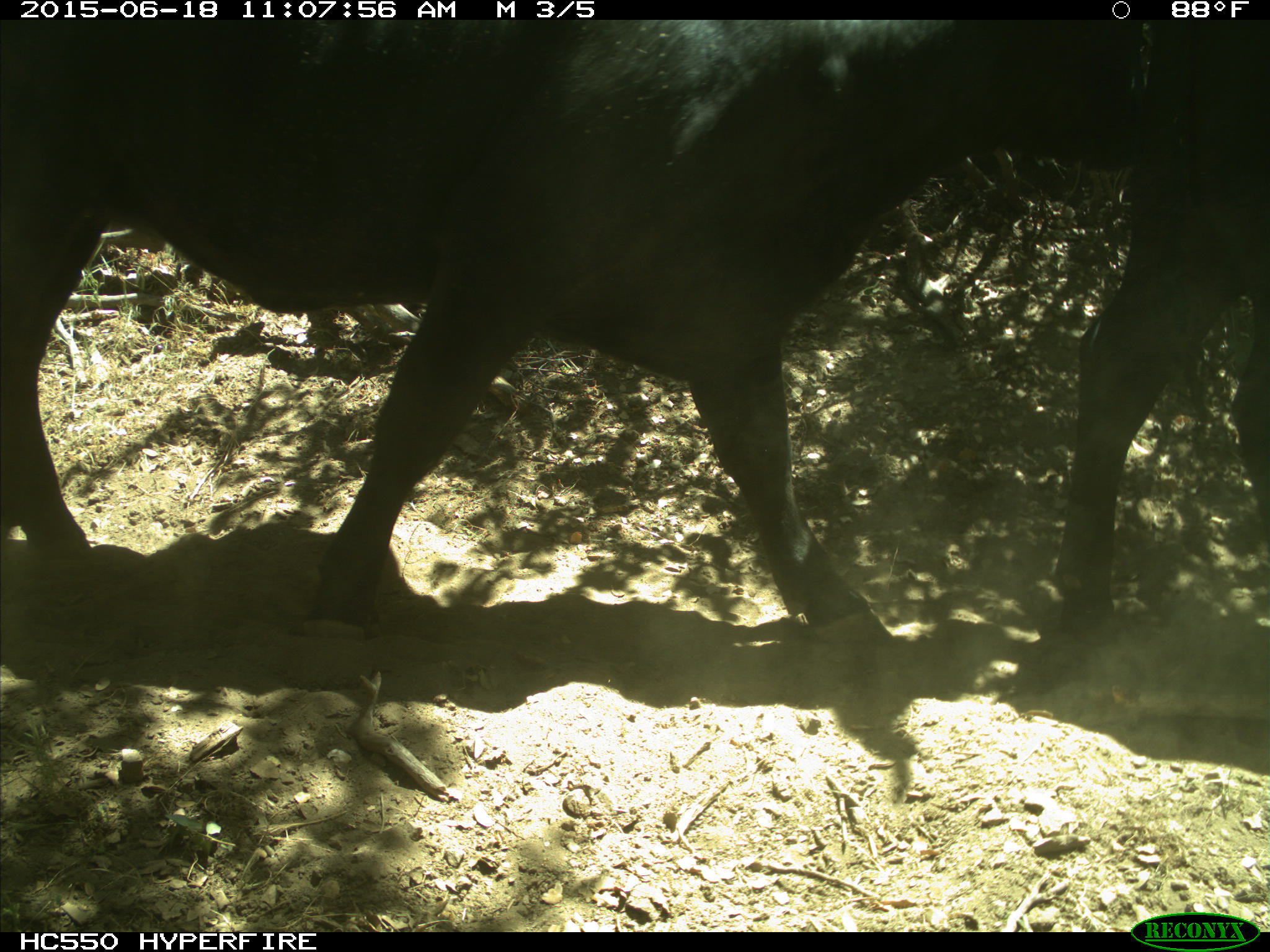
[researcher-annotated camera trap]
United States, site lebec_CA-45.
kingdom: Animalia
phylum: Chordata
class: Mammalia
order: Artiodactyla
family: Bovidae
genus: Bos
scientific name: Bos taurus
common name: domestic cow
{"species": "Bos taurus (domestic cow)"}